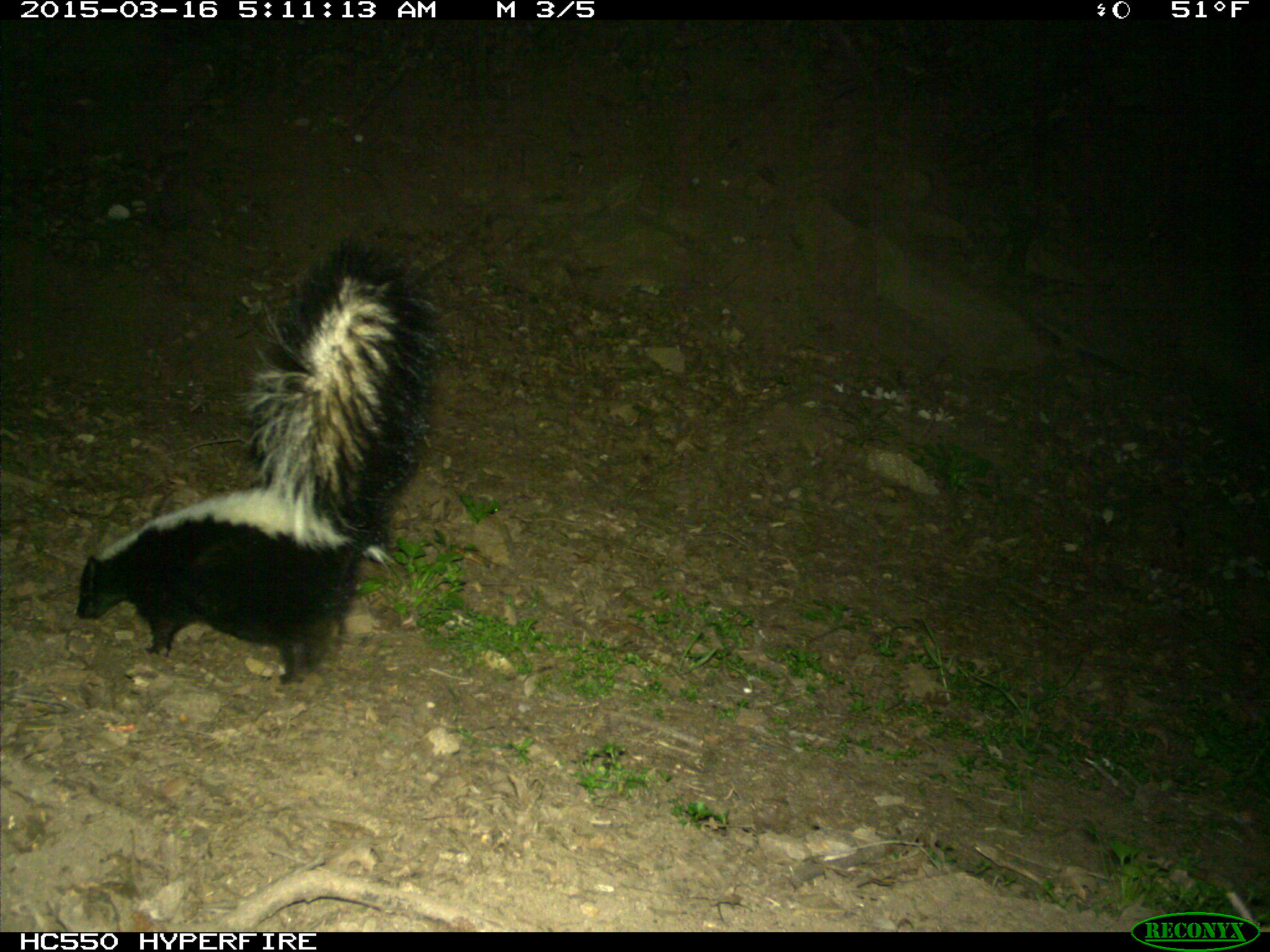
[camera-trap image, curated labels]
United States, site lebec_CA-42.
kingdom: Animalia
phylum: Chordata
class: Mammalia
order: Carnivora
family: Mephitidae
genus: Mephitis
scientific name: Mephitis mephitis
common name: striped skunk